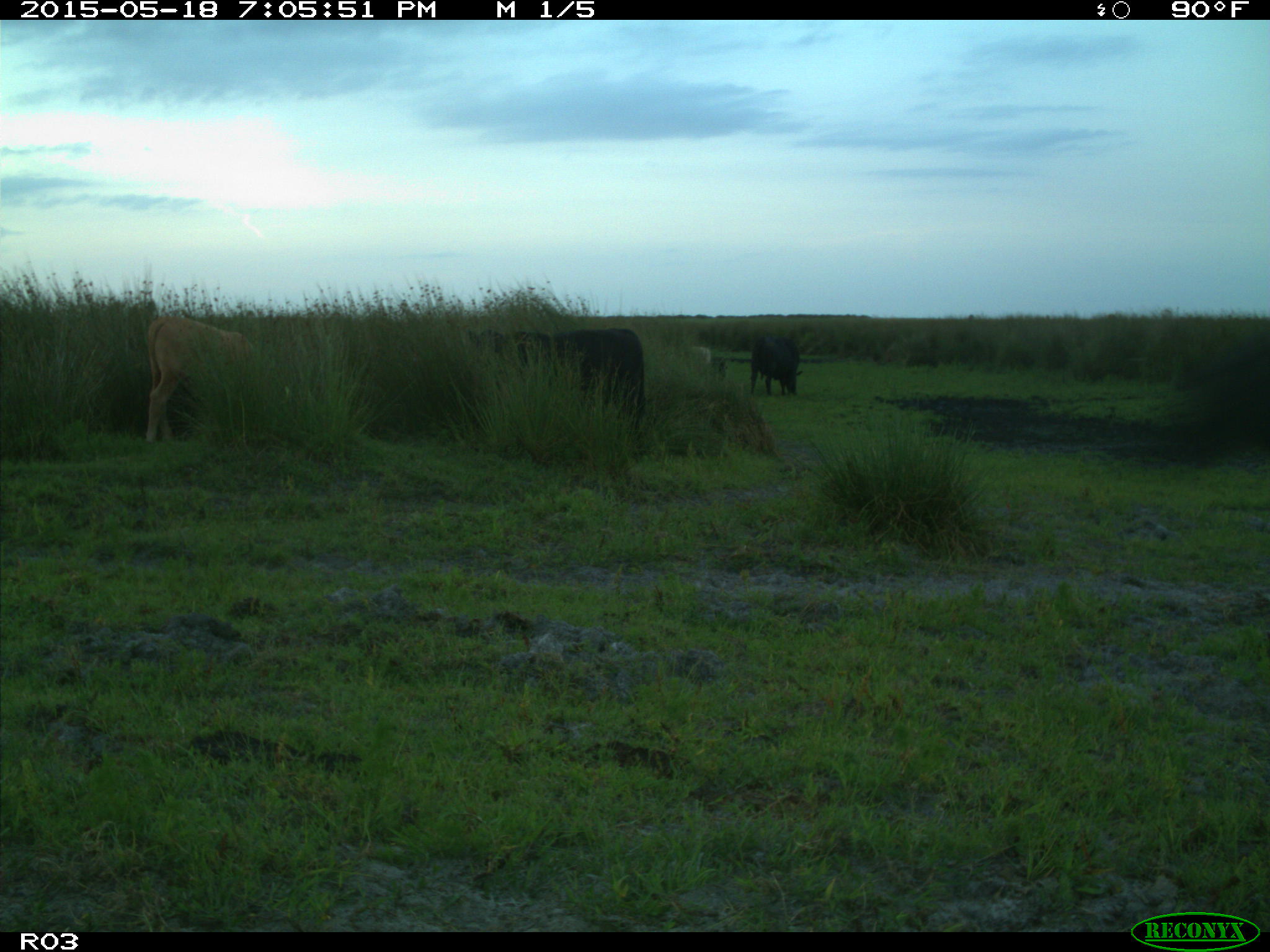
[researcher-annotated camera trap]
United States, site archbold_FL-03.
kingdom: Animalia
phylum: Chordata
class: Mammalia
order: Artiodactyla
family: Bovidae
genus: Bos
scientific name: Bos taurus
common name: domestic cow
Bos taurus (domestic cow).